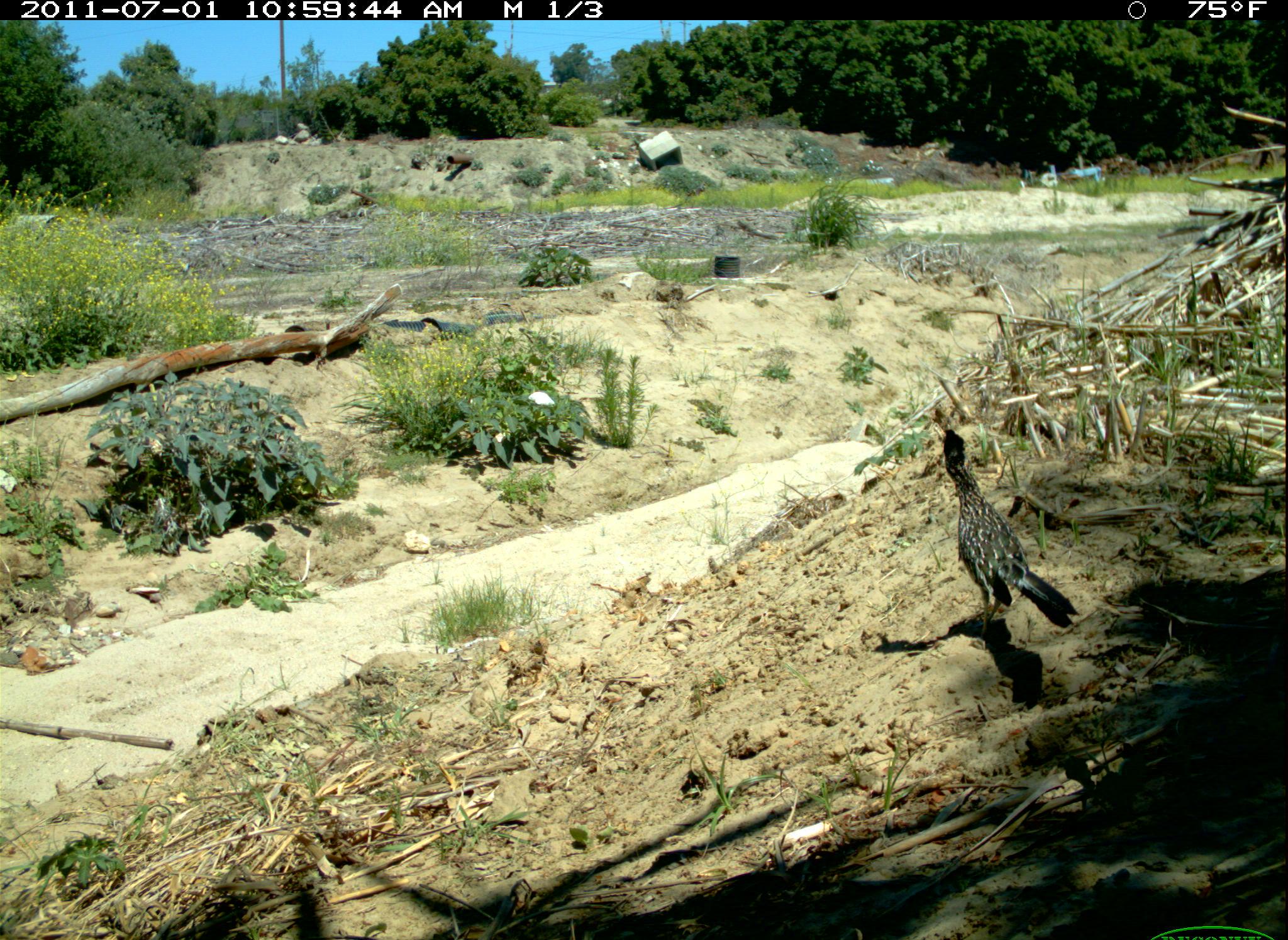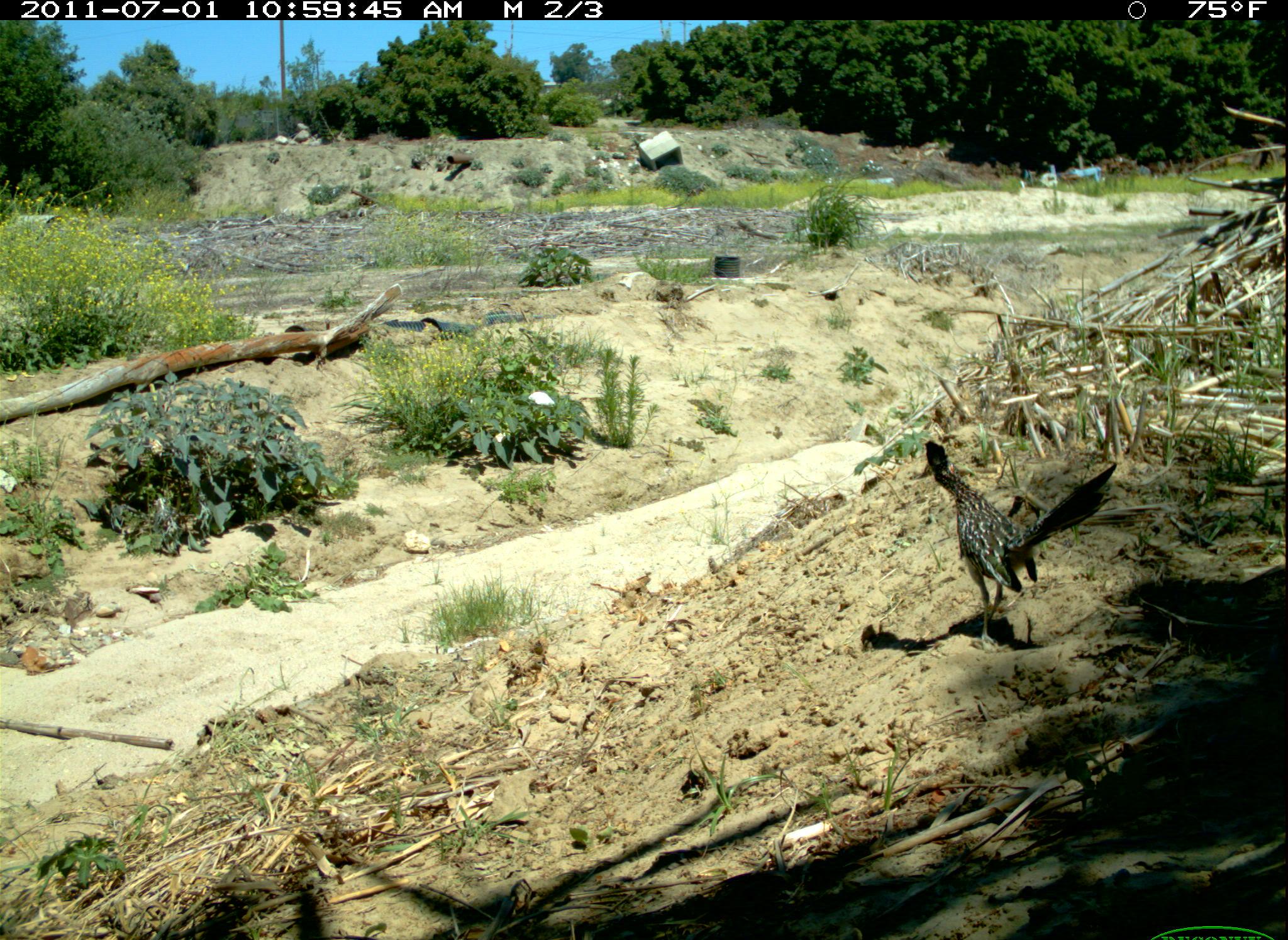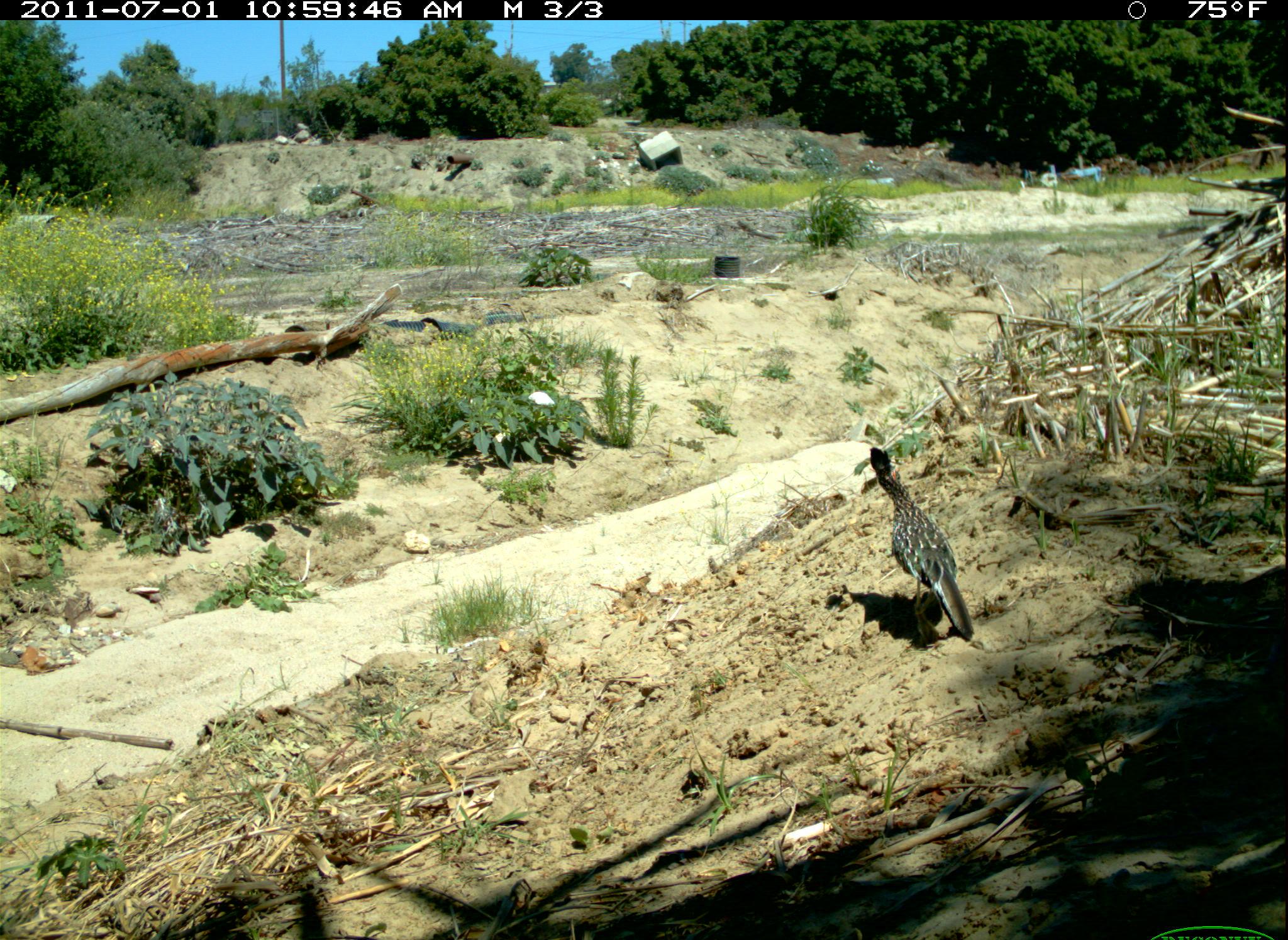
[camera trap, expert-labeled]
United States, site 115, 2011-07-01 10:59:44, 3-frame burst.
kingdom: Animalia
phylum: Chordata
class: Aves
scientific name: Aves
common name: bird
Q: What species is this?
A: Bird (Aves).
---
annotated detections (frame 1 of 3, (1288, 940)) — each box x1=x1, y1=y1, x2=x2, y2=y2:
bird: x1=931, y1=408, x2=1088, y2=654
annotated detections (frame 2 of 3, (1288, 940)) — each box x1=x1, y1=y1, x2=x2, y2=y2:
bird: x1=900, y1=422, x2=1133, y2=665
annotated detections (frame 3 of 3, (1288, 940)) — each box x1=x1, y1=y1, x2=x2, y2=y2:
bird: x1=858, y1=443, x2=984, y2=655